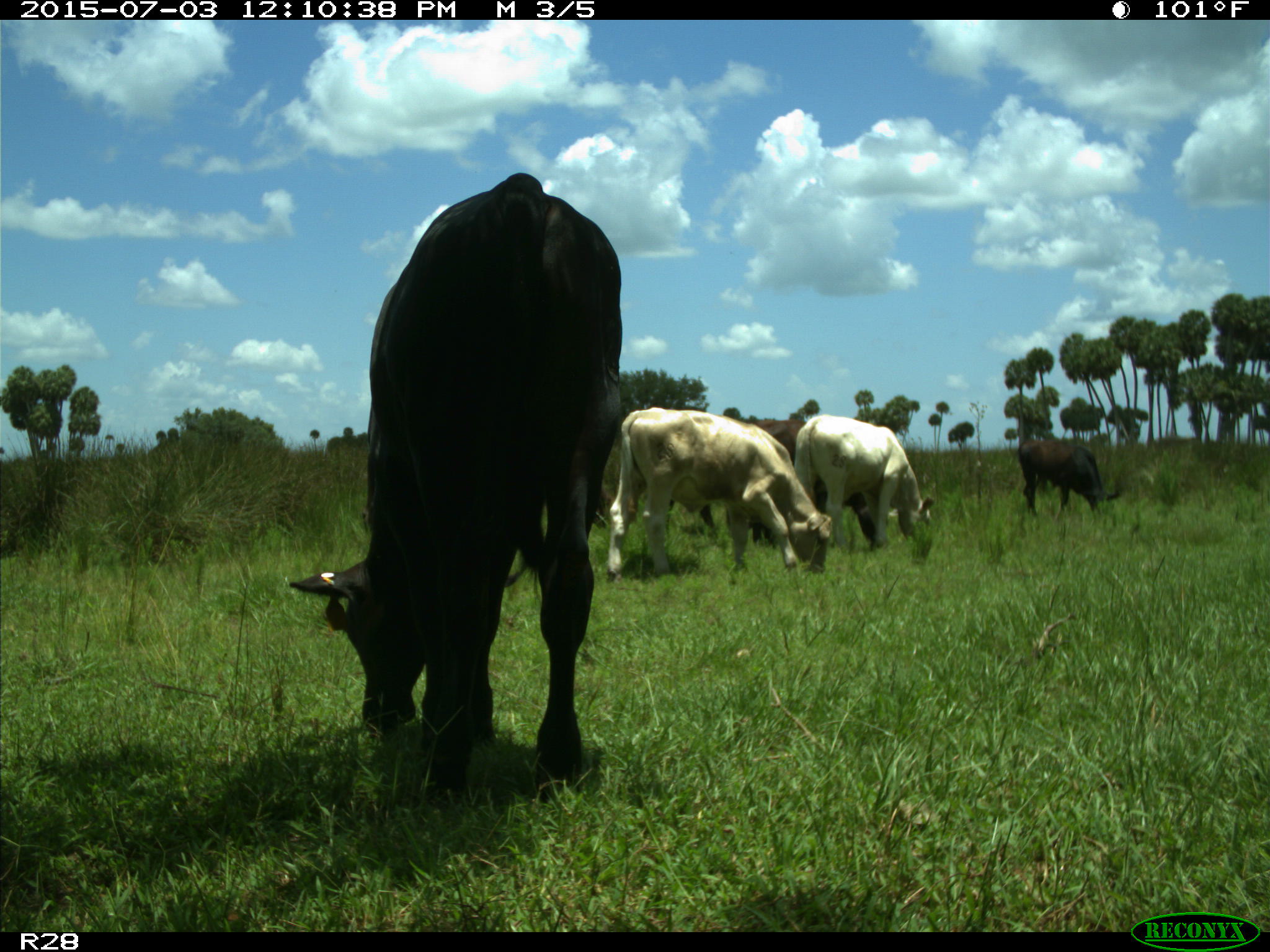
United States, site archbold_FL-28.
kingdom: Animalia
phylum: Chordata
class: Mammalia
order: Artiodactyla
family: Bovidae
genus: Bos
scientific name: Bos taurus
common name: domestic cow